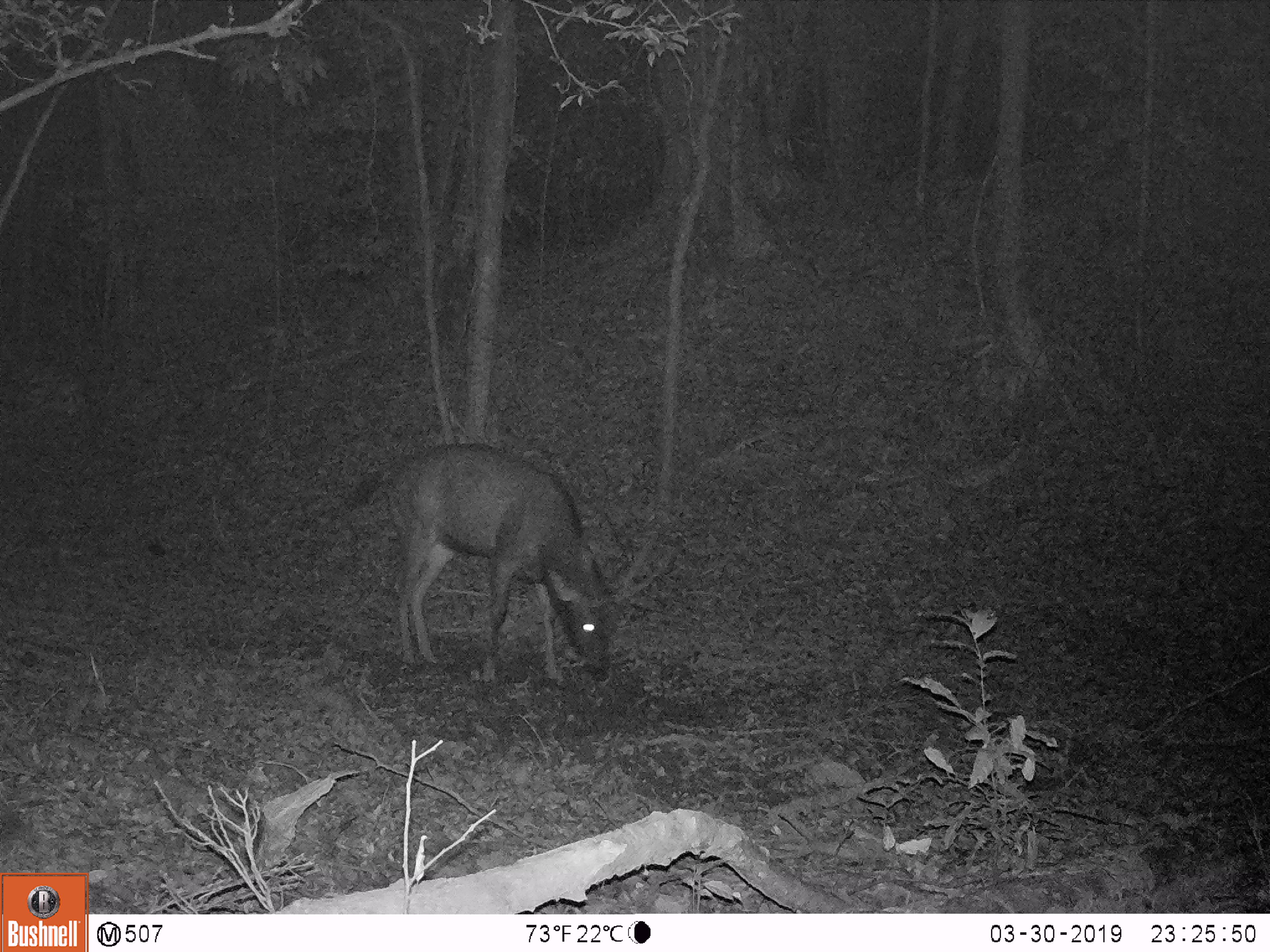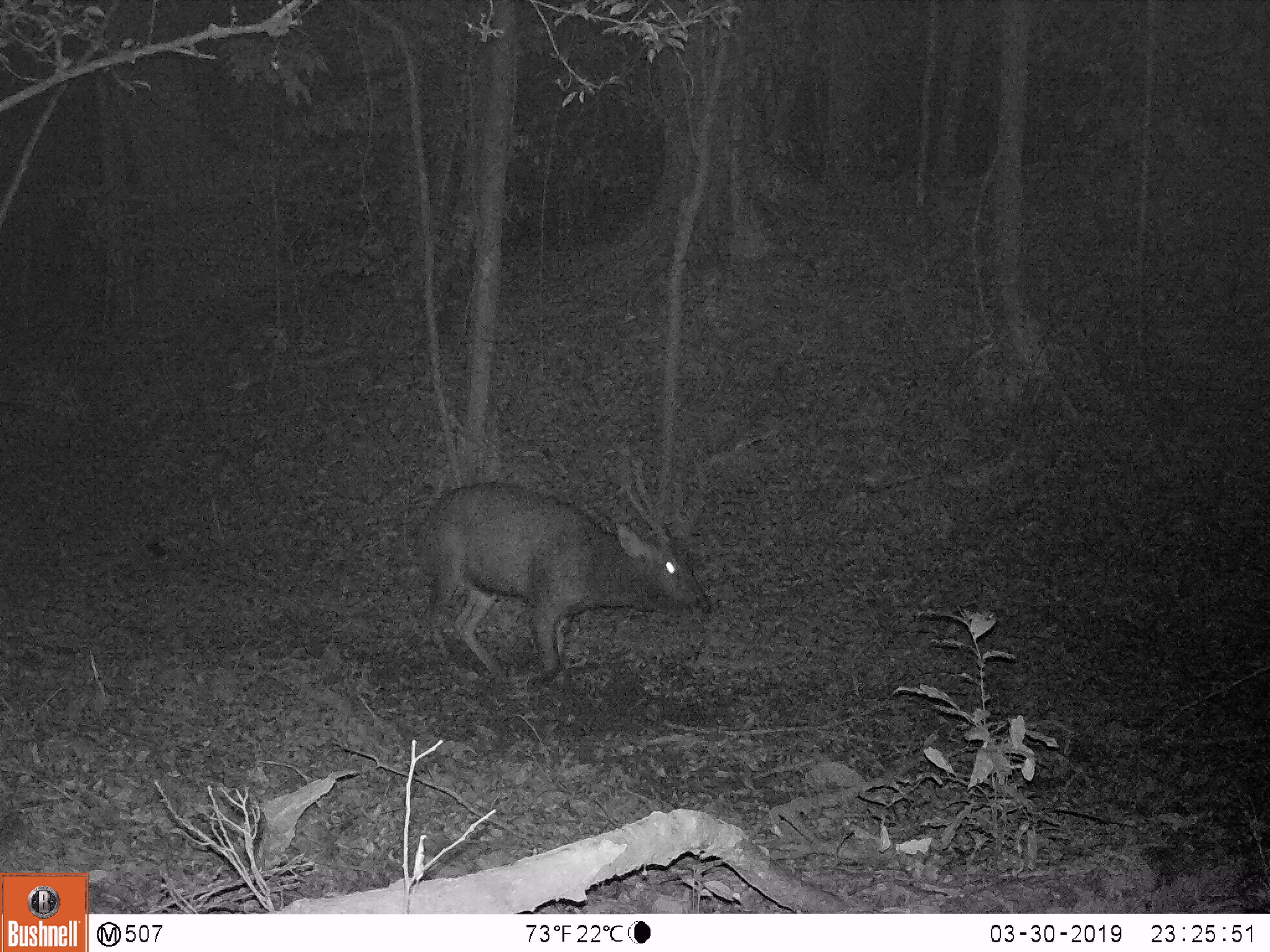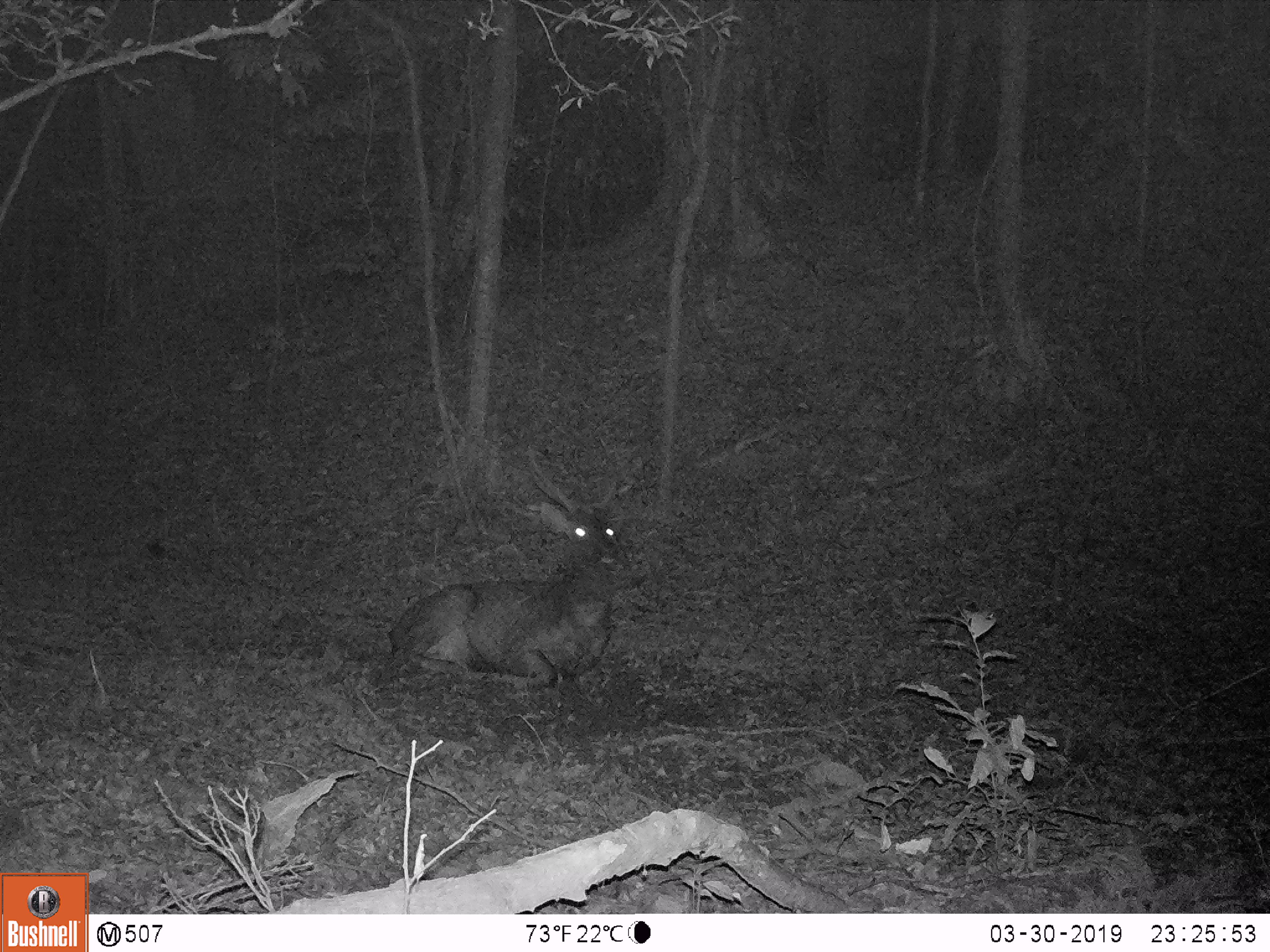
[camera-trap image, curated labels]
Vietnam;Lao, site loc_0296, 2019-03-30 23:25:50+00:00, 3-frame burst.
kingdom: Animalia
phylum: Chordata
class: Mammalia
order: Artiodactyla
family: Cervidae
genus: Rusa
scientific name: Rusa unicolor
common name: sambar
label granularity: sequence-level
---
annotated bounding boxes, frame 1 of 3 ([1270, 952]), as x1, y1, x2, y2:
sambar: 339, 443, 678, 692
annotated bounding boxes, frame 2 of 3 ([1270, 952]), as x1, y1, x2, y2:
sambar: 414, 445, 716, 685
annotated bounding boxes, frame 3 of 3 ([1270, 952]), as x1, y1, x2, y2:
sambar: 385, 436, 633, 691